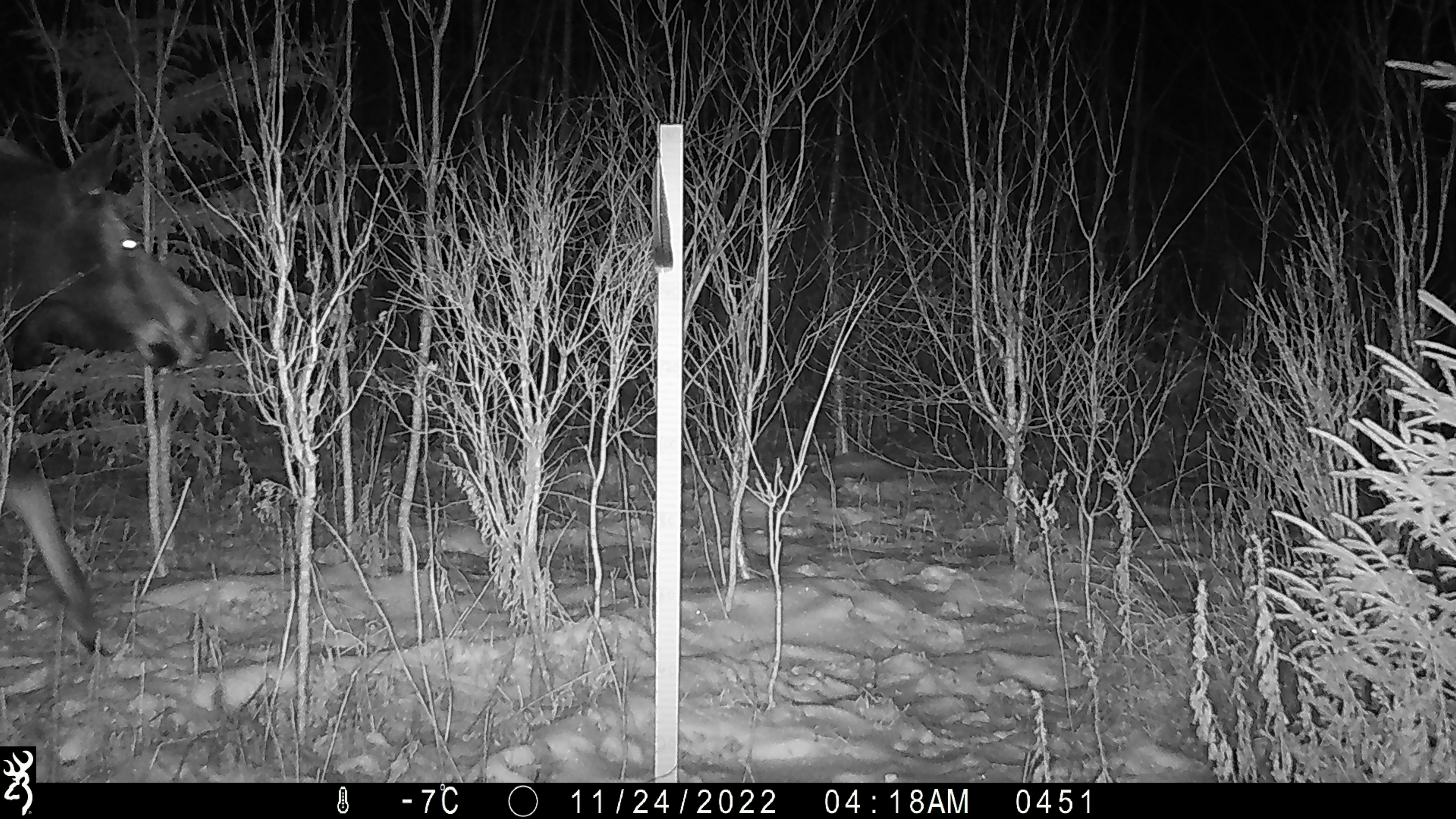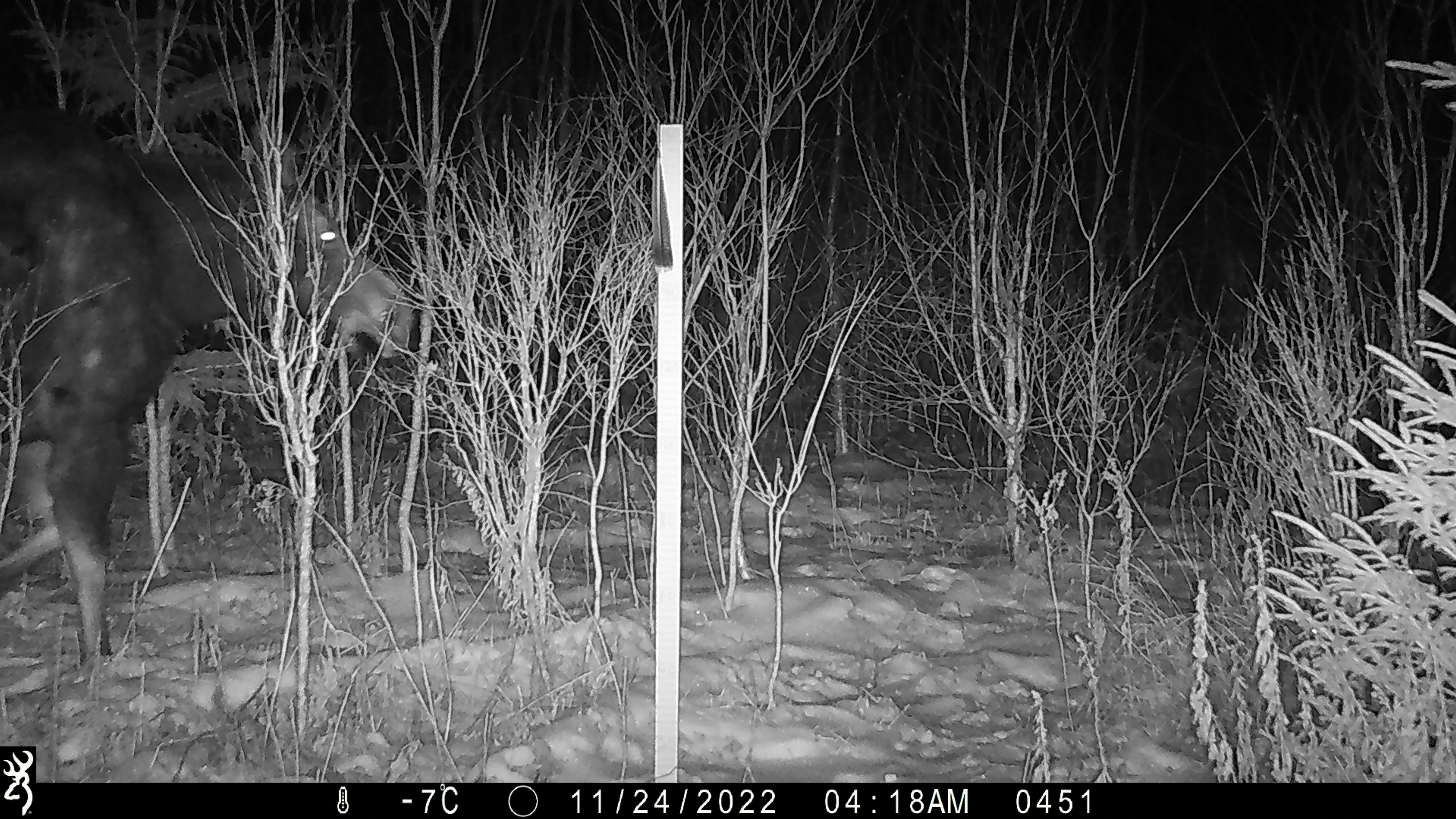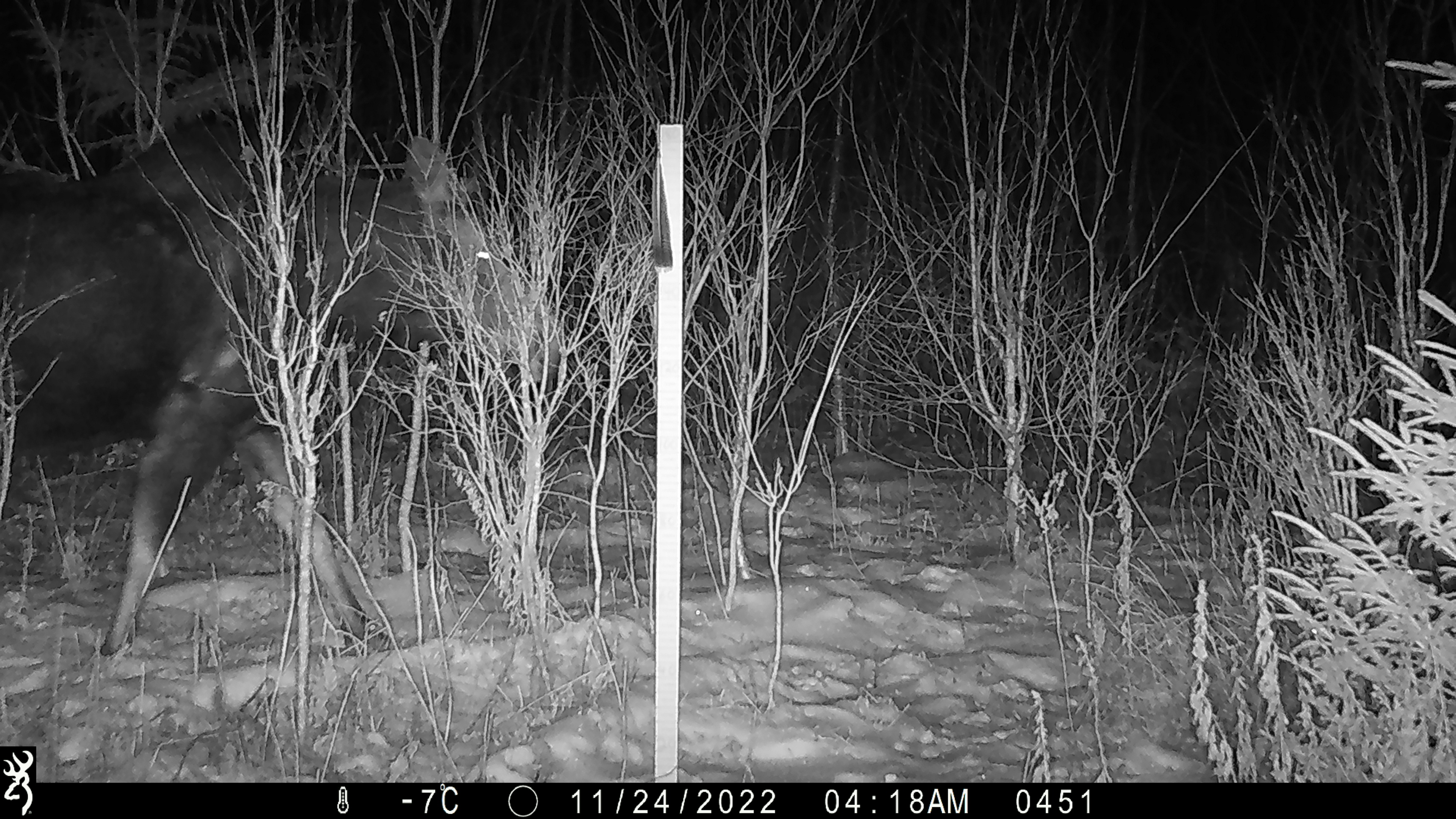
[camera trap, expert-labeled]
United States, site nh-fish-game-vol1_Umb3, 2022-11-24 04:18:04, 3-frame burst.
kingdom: Animalia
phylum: Chordata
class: Mammalia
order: Artiodactyla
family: Cervidae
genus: Alces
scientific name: Alces alces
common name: moose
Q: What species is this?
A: Moose (Alces alces).